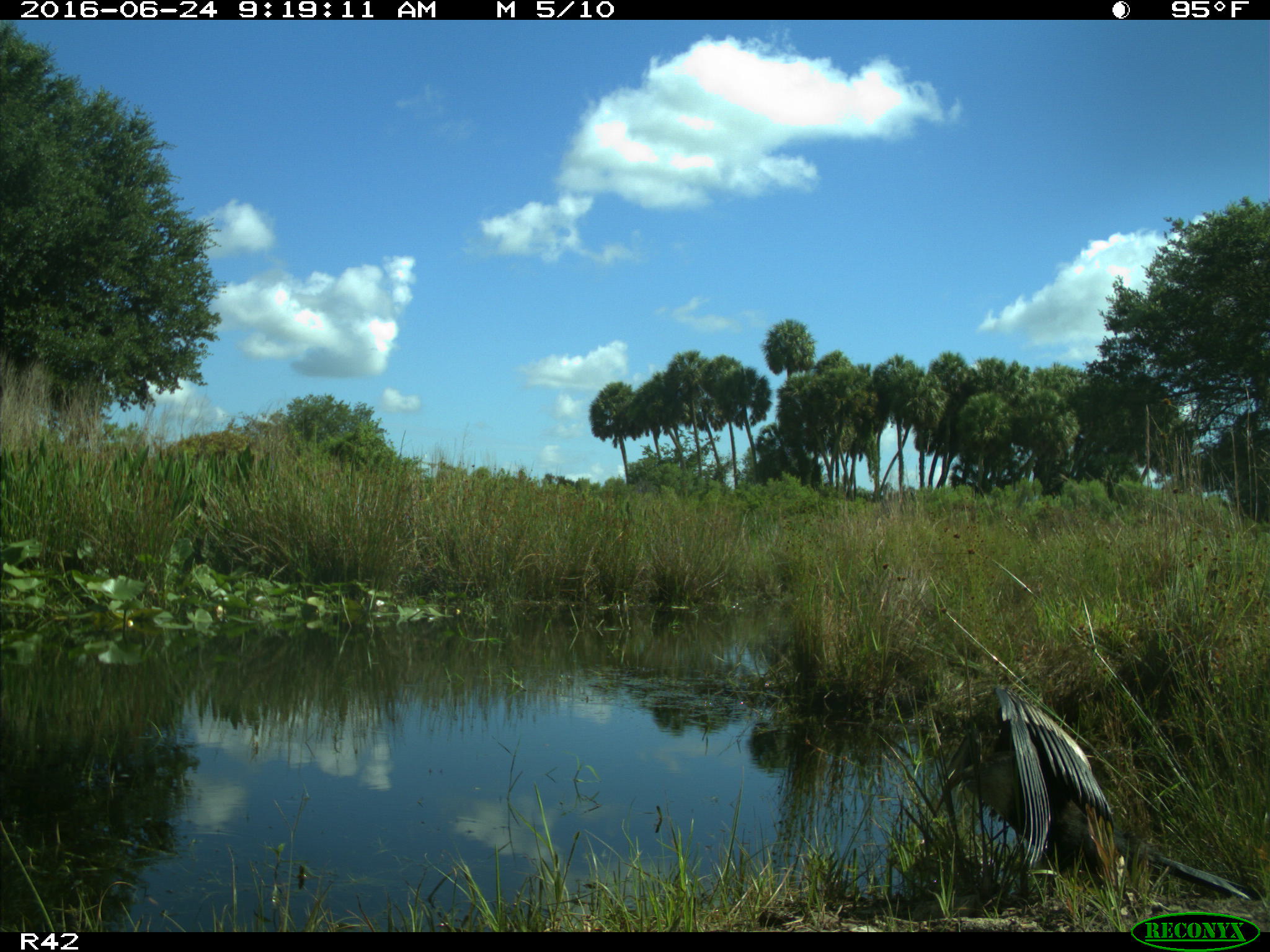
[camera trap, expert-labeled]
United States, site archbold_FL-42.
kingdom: Animalia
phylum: Chordata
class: Aves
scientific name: Aves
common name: birds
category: unidentified bird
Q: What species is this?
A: Unidentified bird (birds) (Aves).